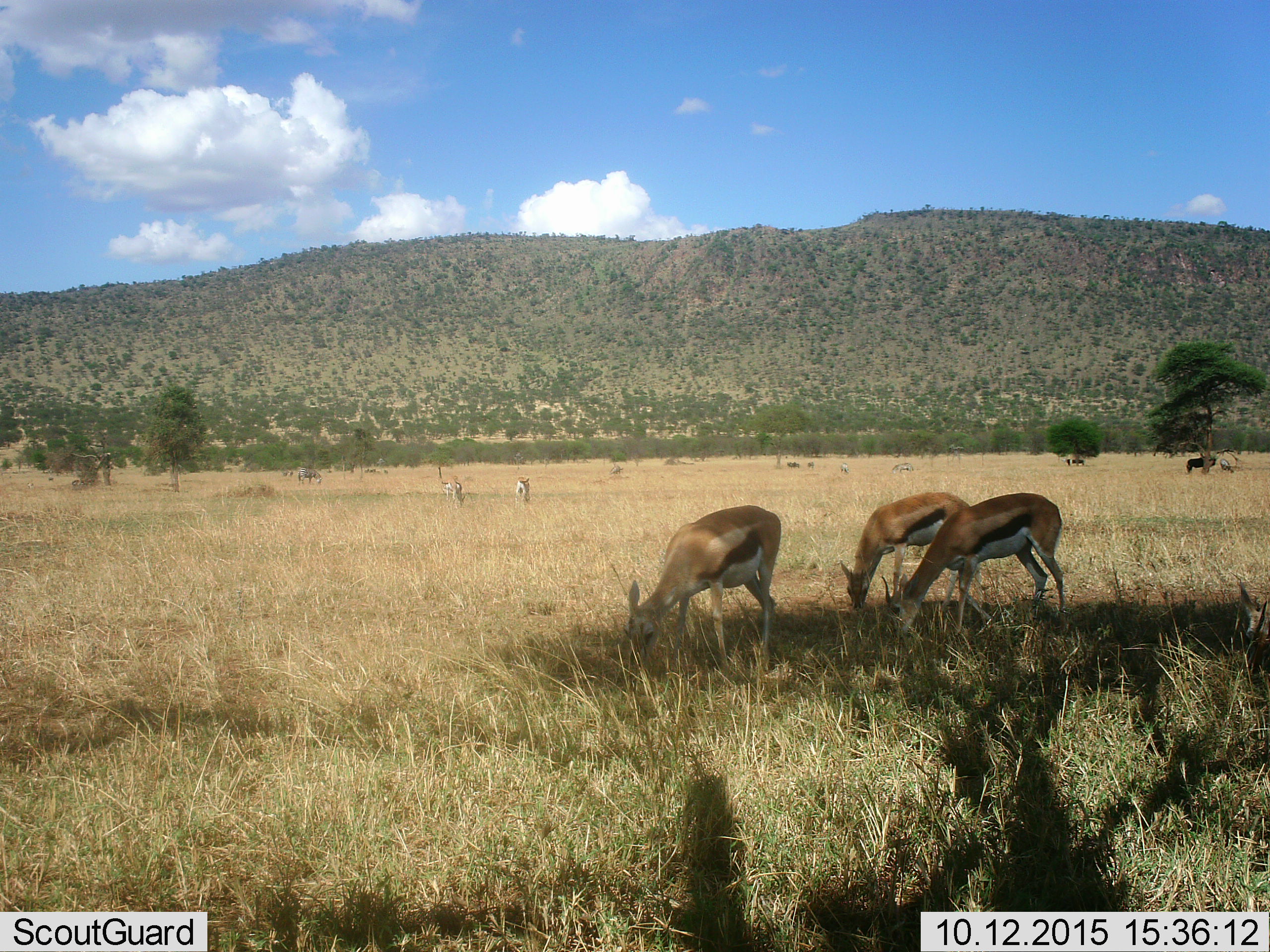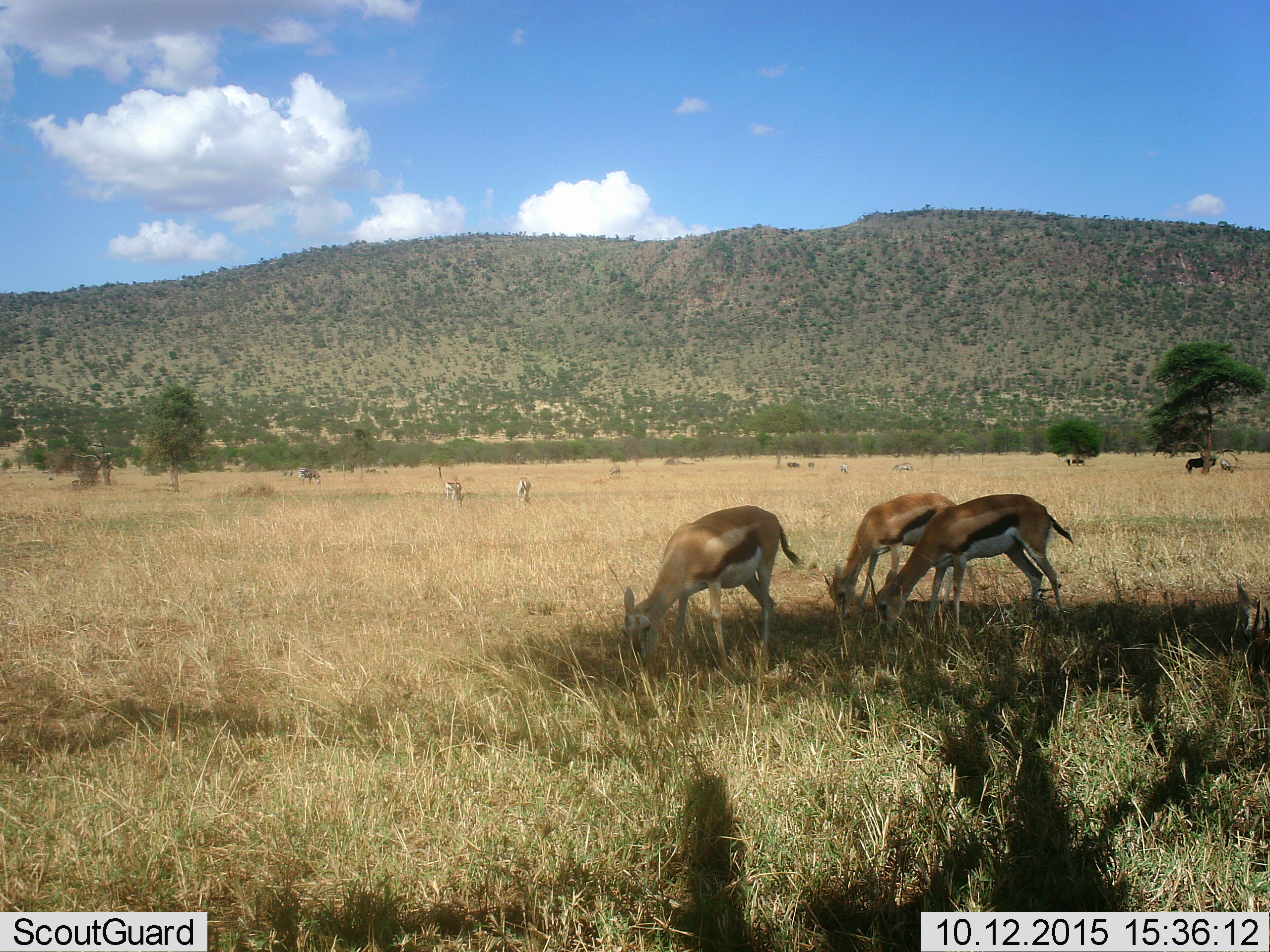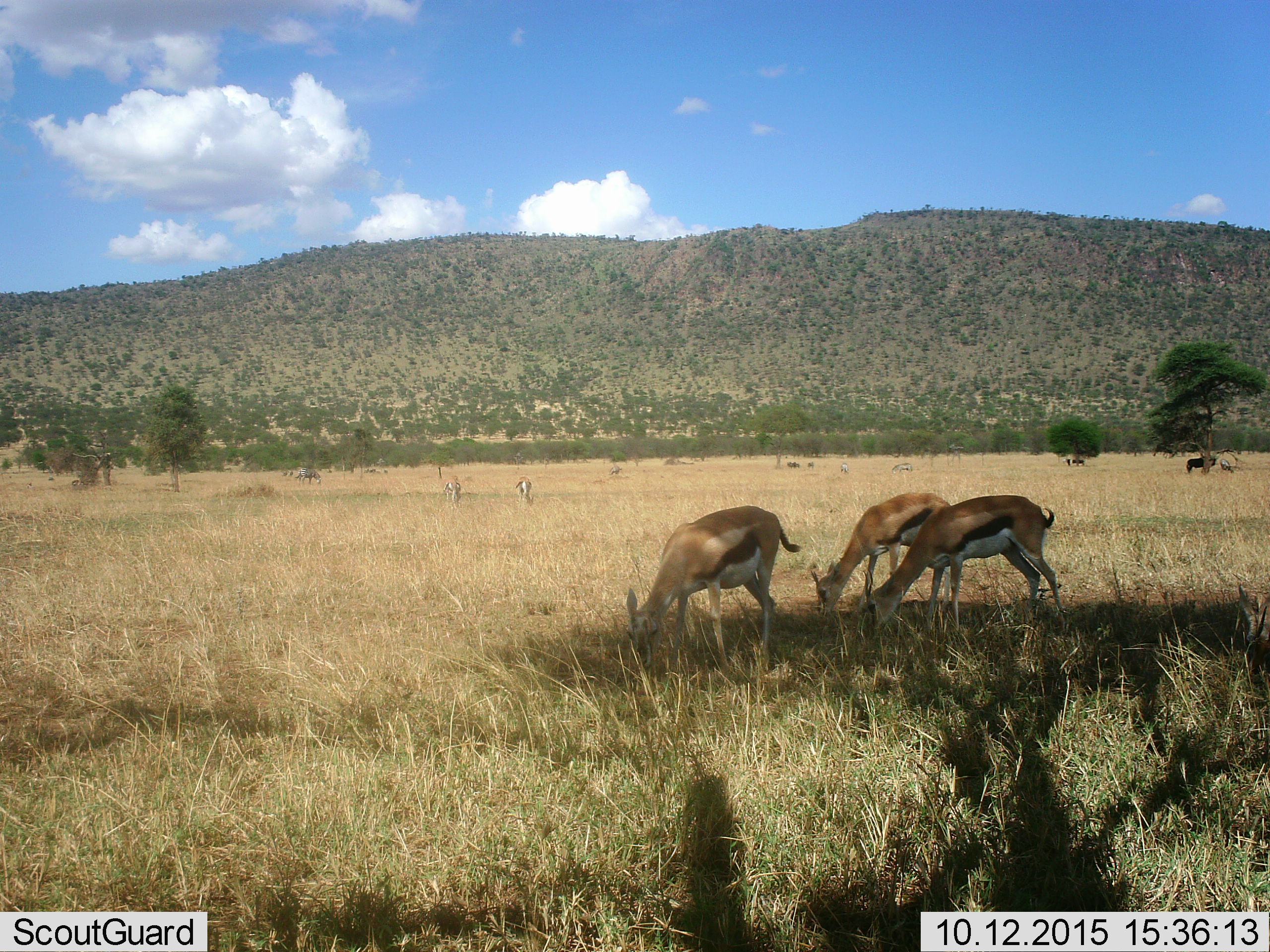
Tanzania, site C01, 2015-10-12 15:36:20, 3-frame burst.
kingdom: Animalia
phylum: Chordata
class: Mammalia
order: Artiodactyla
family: Bovidae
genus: Eudorcas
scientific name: Eudorcas thomsonii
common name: thomson's gazelle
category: gazellethomsons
Gazellethomsons (thomson's gazelle) (Eudorcas thomsonii), count 6. Behavior (volunteer vote fractions): standing 33%, resting 6%, moving 22%, interacting 0%. Young present (vote fraction): 6%. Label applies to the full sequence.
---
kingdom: Animalia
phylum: Chordata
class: Mammalia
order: Artiodactyla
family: Bovidae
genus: Connochaetes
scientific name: Connochaetes taurinus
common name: blue wildebeest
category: wildebeest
Wildebeest (blue wildebeest) (Connochaetes taurinus), count 2. Behavior (volunteer vote fractions): standing 100%, resting 0%, moving 0%, interacting 0%. Young present (vote fraction): 0%. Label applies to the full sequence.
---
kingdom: Animalia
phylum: Chordata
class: Mammalia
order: Perissodactyla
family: Equidae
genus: Equus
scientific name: Equus quagga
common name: plains zebra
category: zebra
Zebra (plains zebra) (Equus quagga), count 1. Behavior (volunteer vote fractions): standing 36%, resting 0%, moving 0%, interacting 0%. Young present (vote fraction): 0%. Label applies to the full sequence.